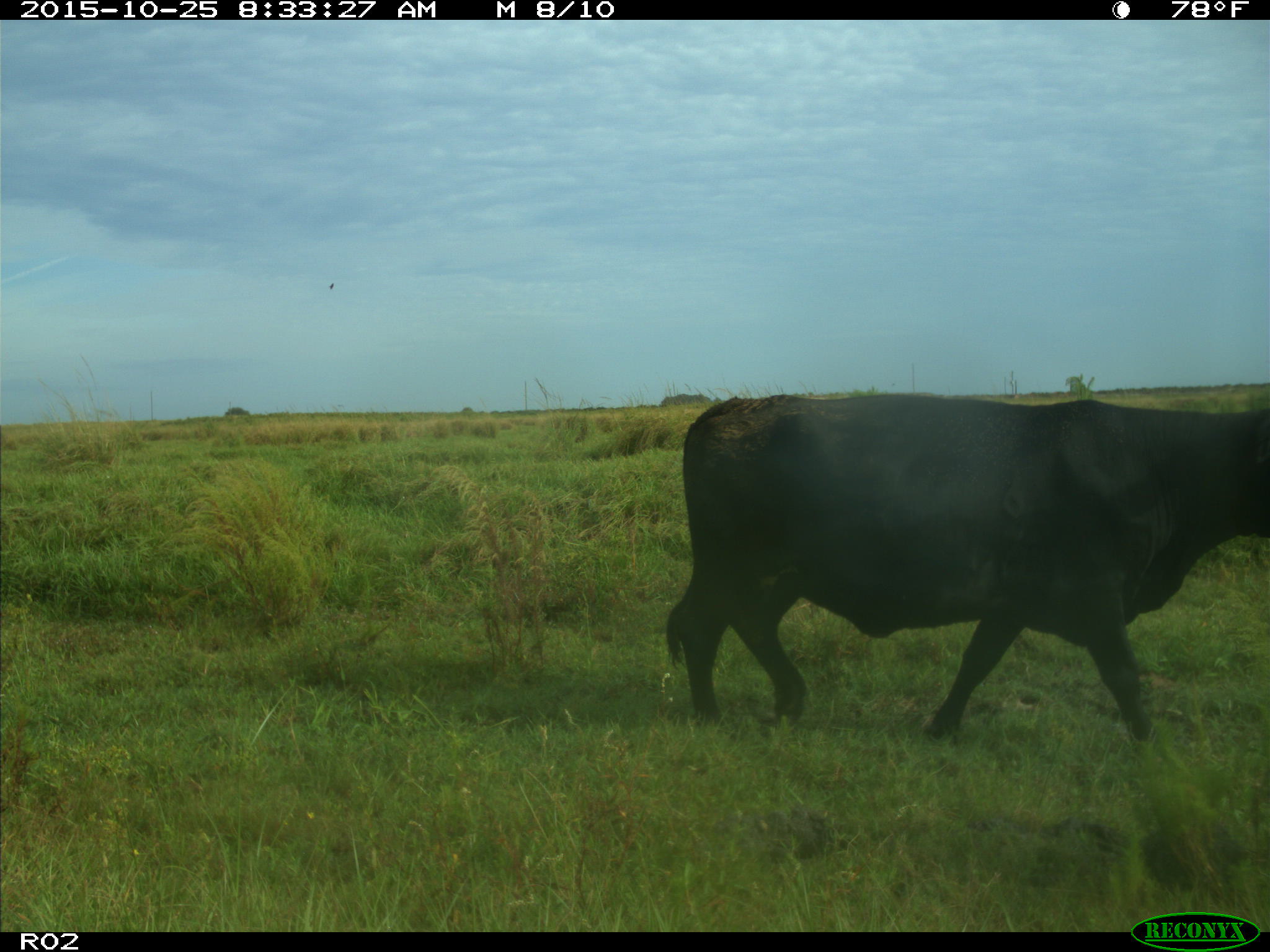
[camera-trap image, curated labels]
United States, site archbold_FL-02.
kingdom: Animalia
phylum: Chordata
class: Mammalia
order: Artiodactyla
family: Bovidae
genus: Bos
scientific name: Bos taurus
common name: domestic cow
Bos taurus (domestic cow).